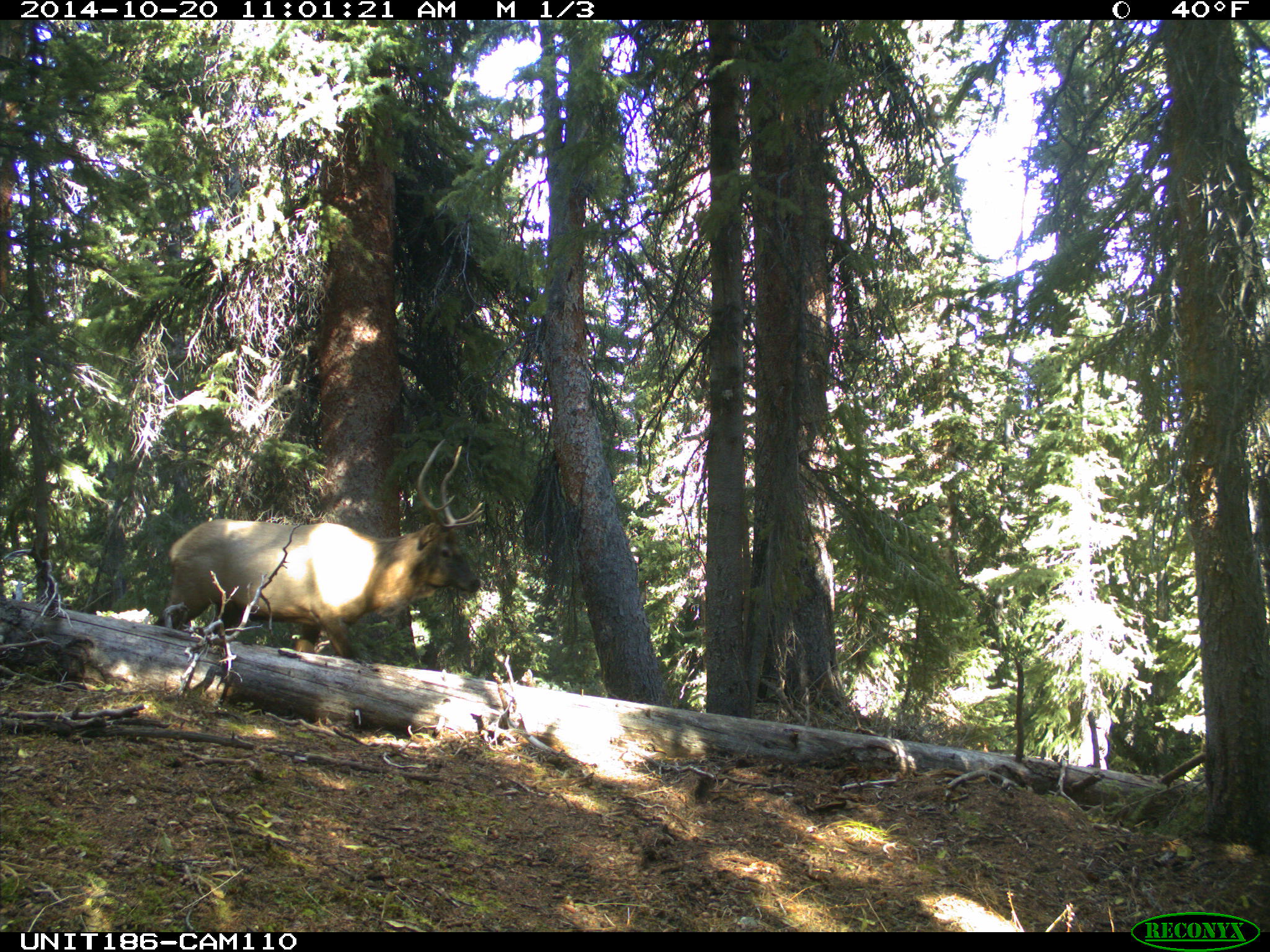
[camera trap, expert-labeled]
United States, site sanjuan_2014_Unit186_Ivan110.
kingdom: Animalia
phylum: Chordata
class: Mammalia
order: Artiodactyla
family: Cervidae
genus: Cervus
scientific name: Cervus elaphus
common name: red deer